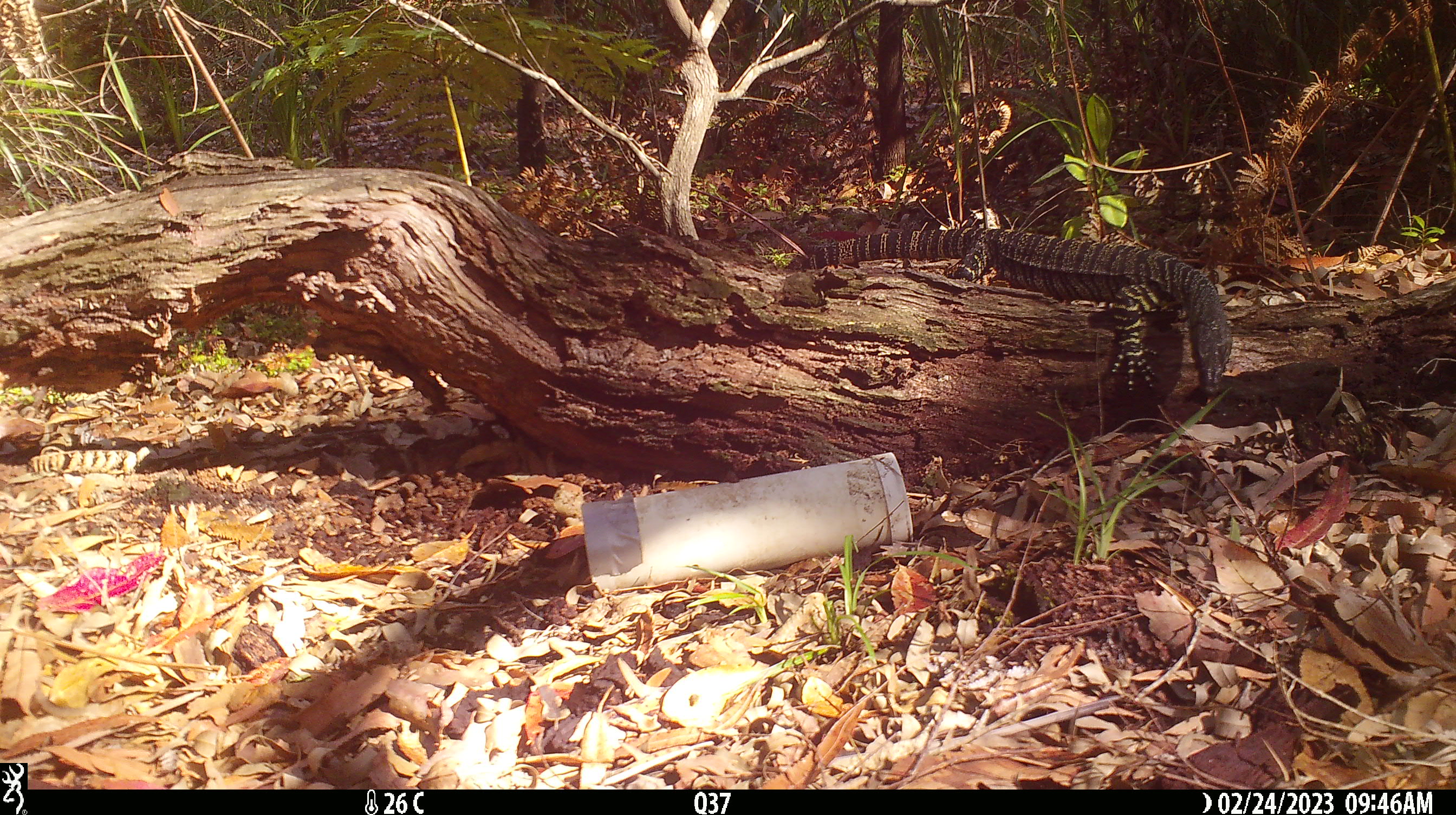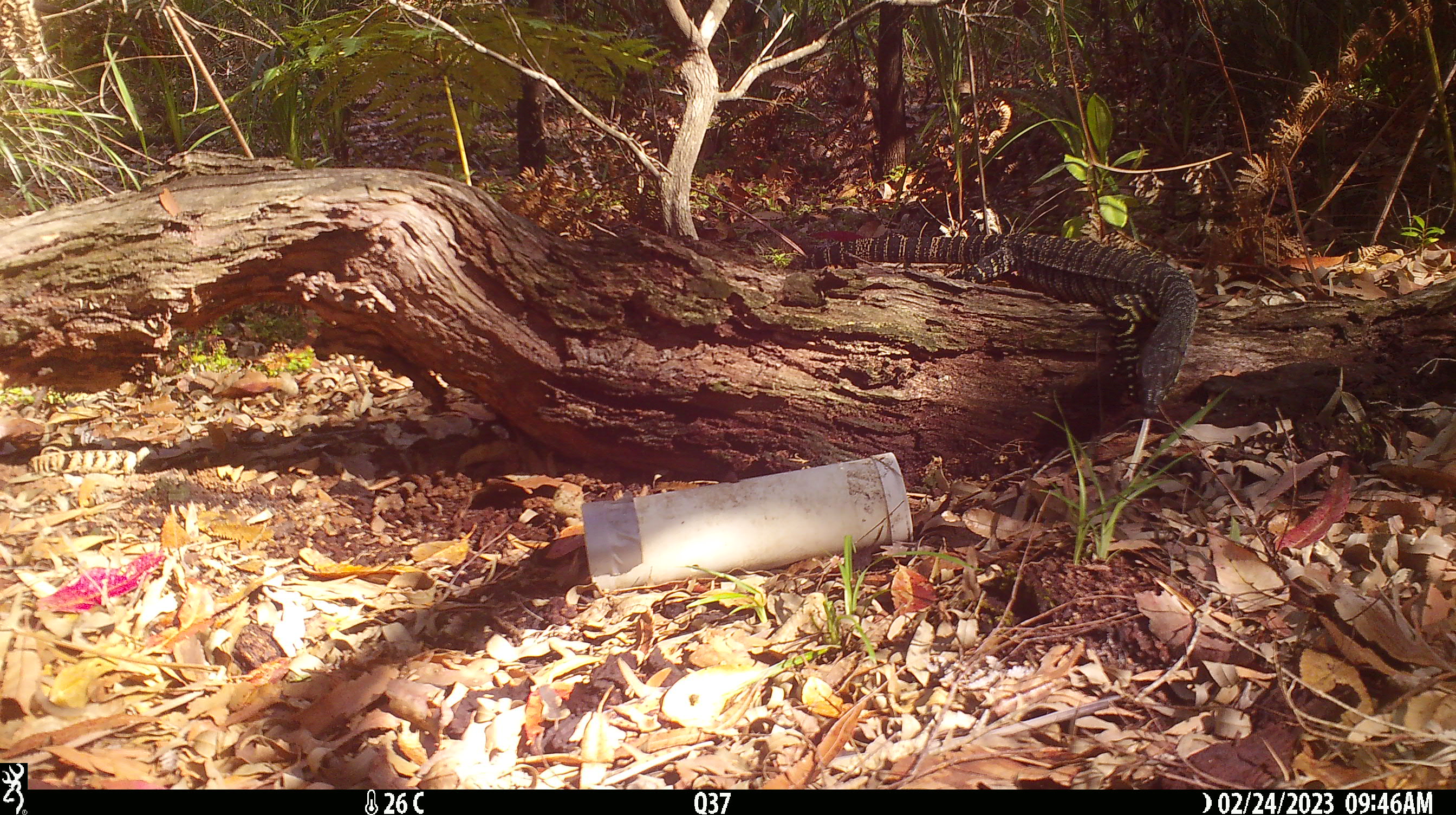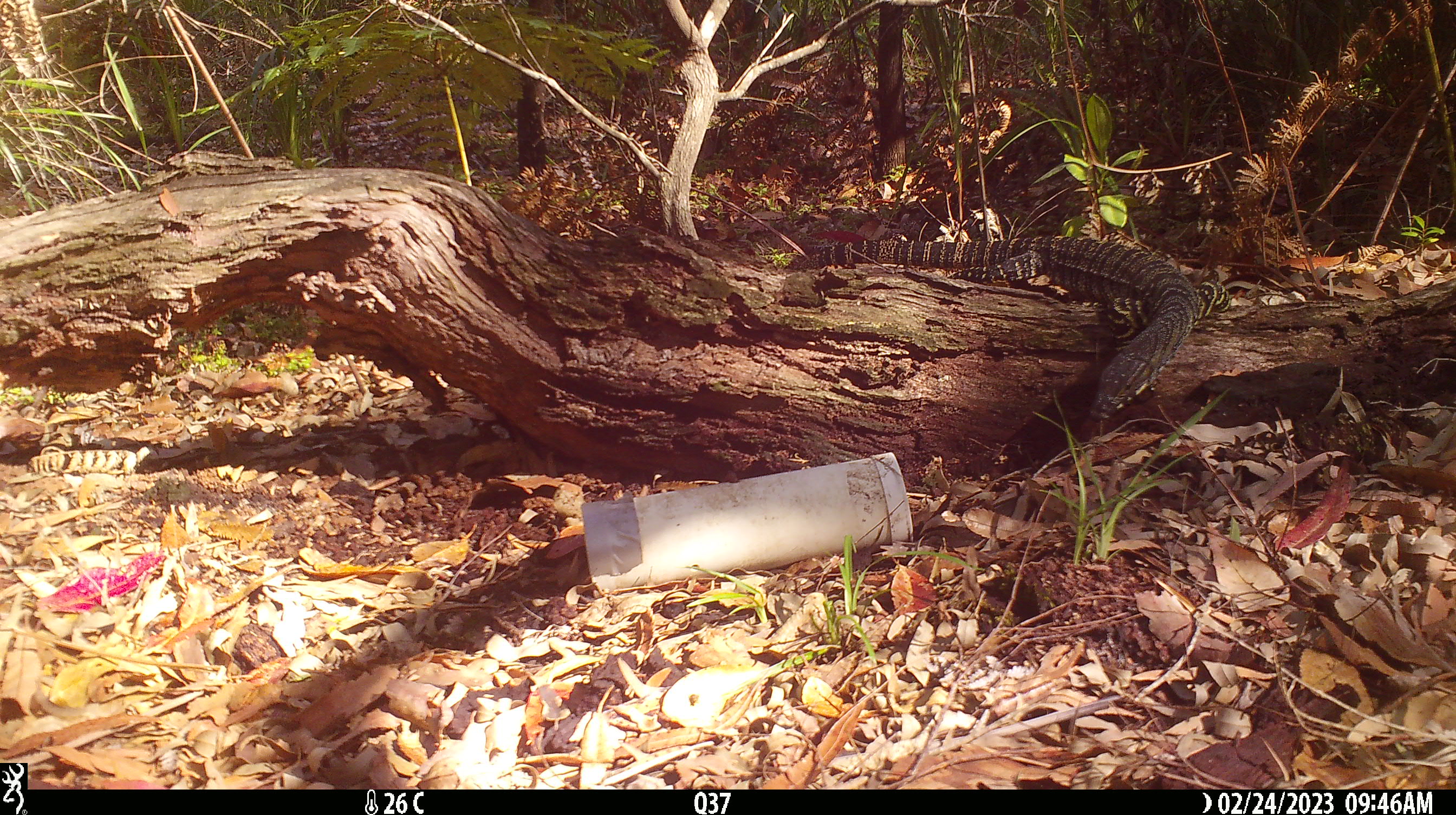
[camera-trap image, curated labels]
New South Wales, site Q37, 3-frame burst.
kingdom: Animalia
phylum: Chordata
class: Reptilia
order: Squamata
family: Varanidae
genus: Varanus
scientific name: Varanus varius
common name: lace monitor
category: goanna